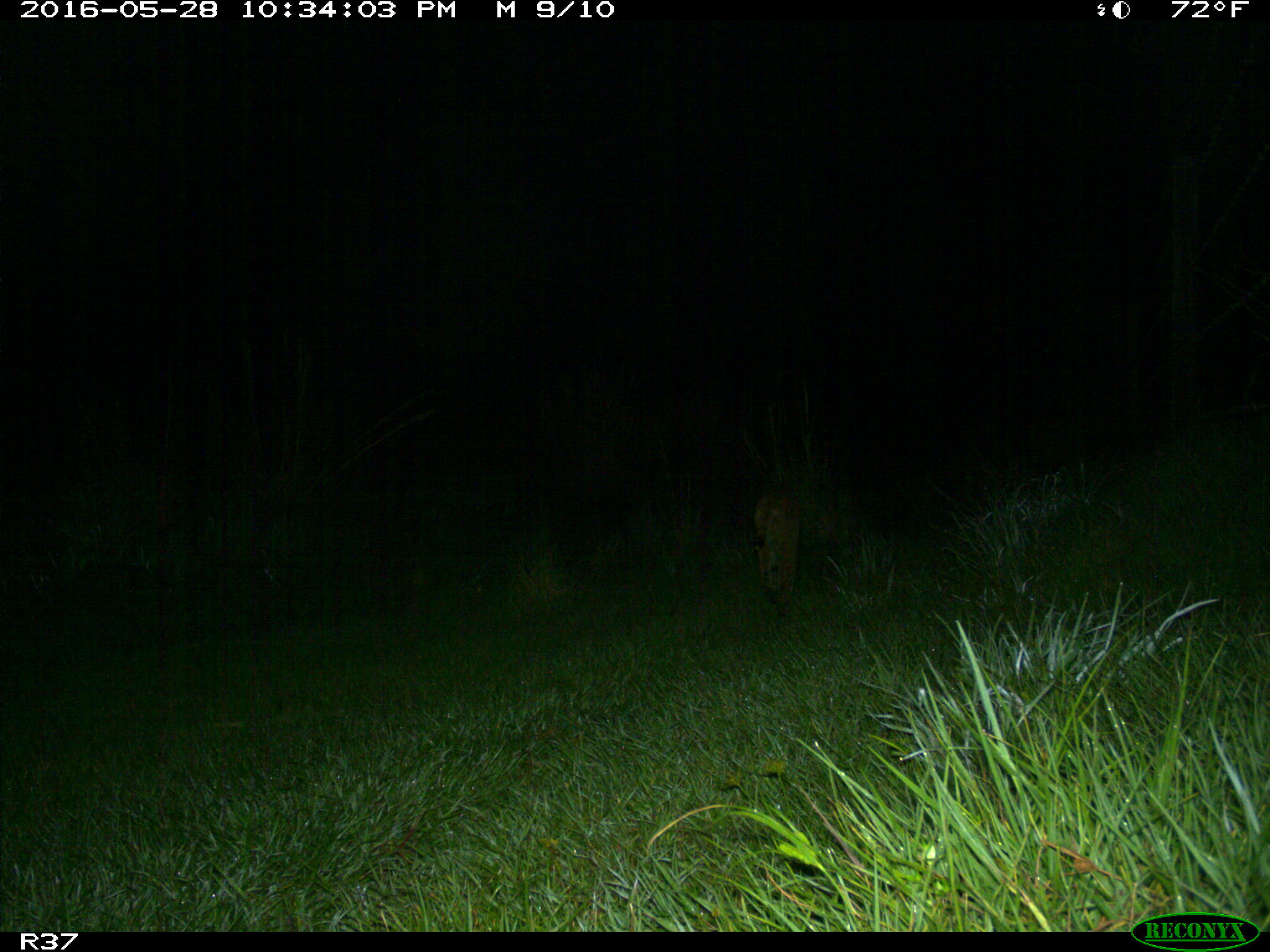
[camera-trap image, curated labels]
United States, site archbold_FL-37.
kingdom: Animalia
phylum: Chordata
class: Mammalia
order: Carnivora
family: Felidae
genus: Lynx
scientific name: Lynx rufus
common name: bobcat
Lynx rufus (bobcat).